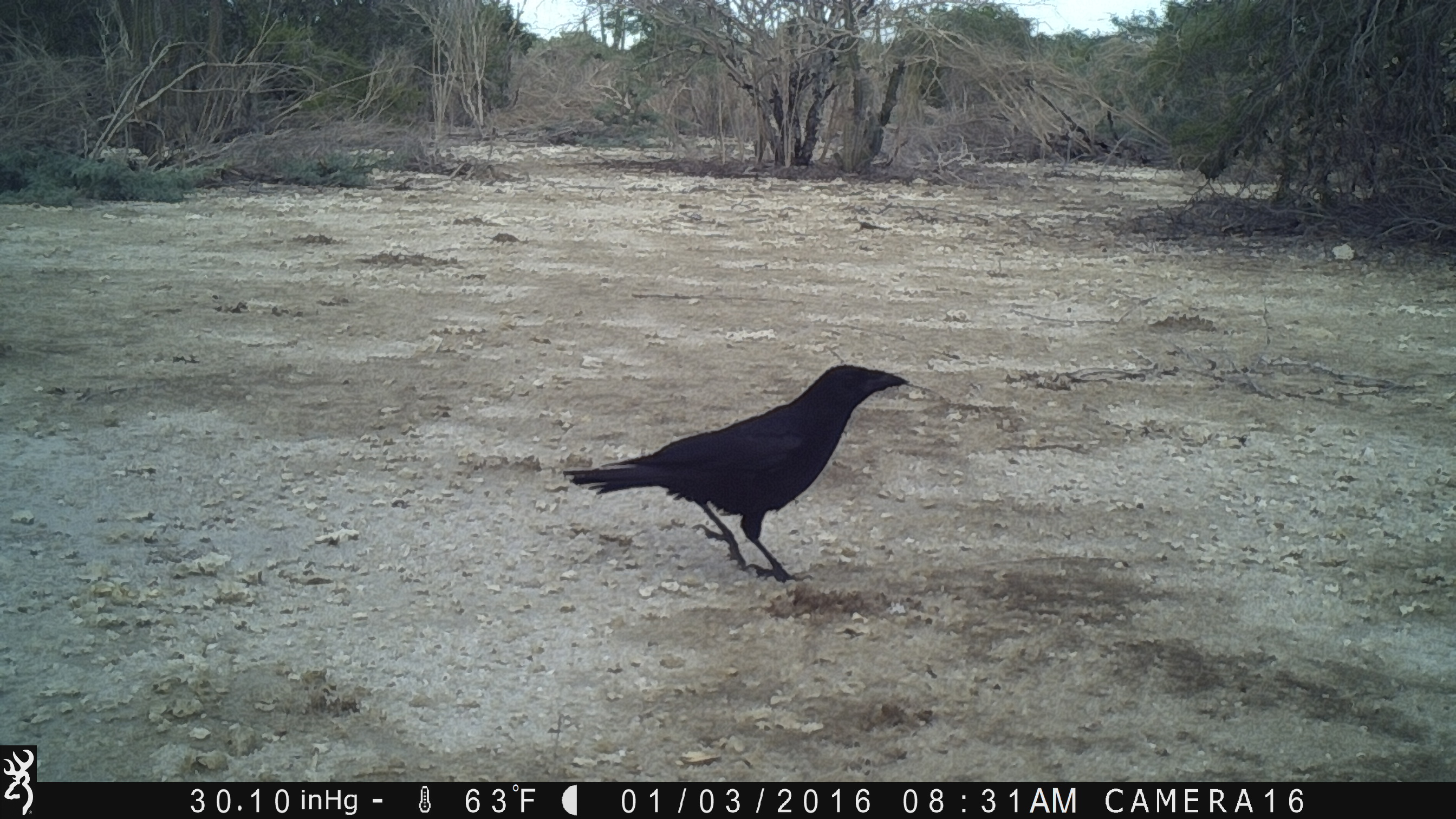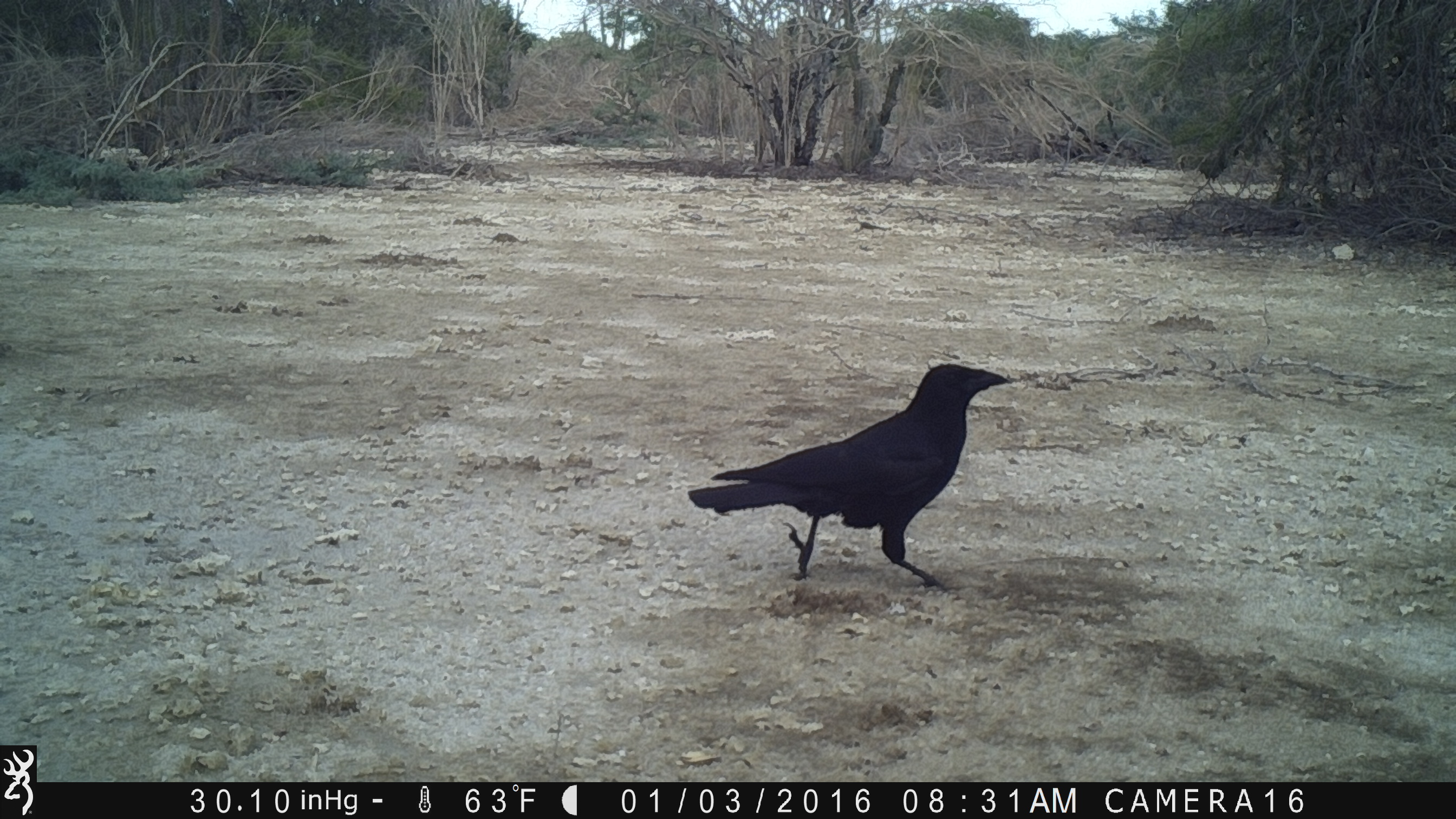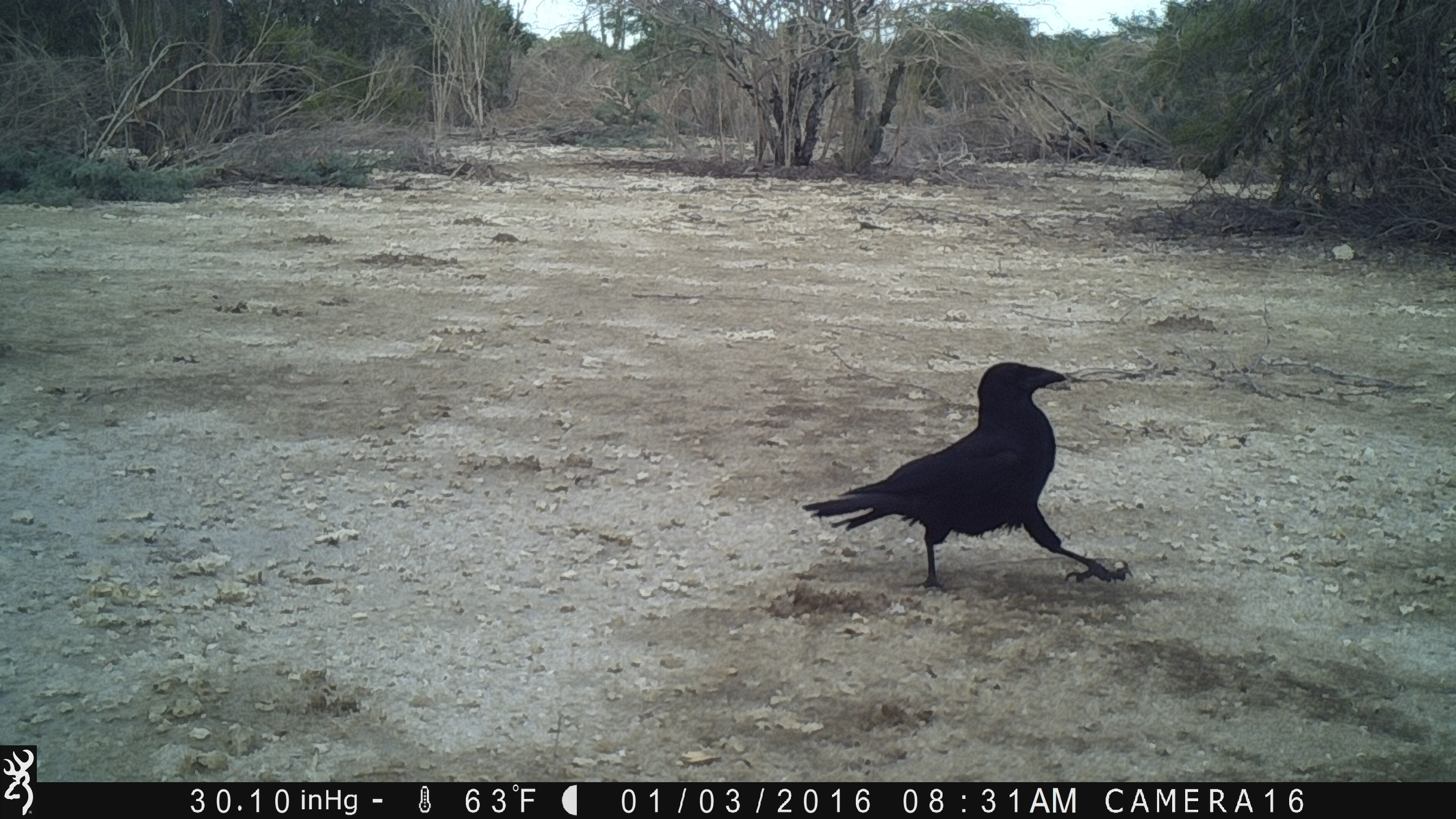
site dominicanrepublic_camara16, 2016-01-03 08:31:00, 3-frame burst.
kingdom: Animalia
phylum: Chordata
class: Aves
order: Passeriformes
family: Corvidae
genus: Corvus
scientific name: Corvus corax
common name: raven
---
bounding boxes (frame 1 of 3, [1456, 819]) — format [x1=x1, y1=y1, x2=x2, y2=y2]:
raven: [x1=556, y1=362, x2=919, y2=588]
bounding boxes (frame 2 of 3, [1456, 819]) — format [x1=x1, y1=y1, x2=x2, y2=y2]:
raven: [x1=679, y1=362, x2=1017, y2=594]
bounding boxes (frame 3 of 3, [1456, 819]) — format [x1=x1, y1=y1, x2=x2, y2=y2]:
raven: [x1=796, y1=362, x2=1129, y2=597]